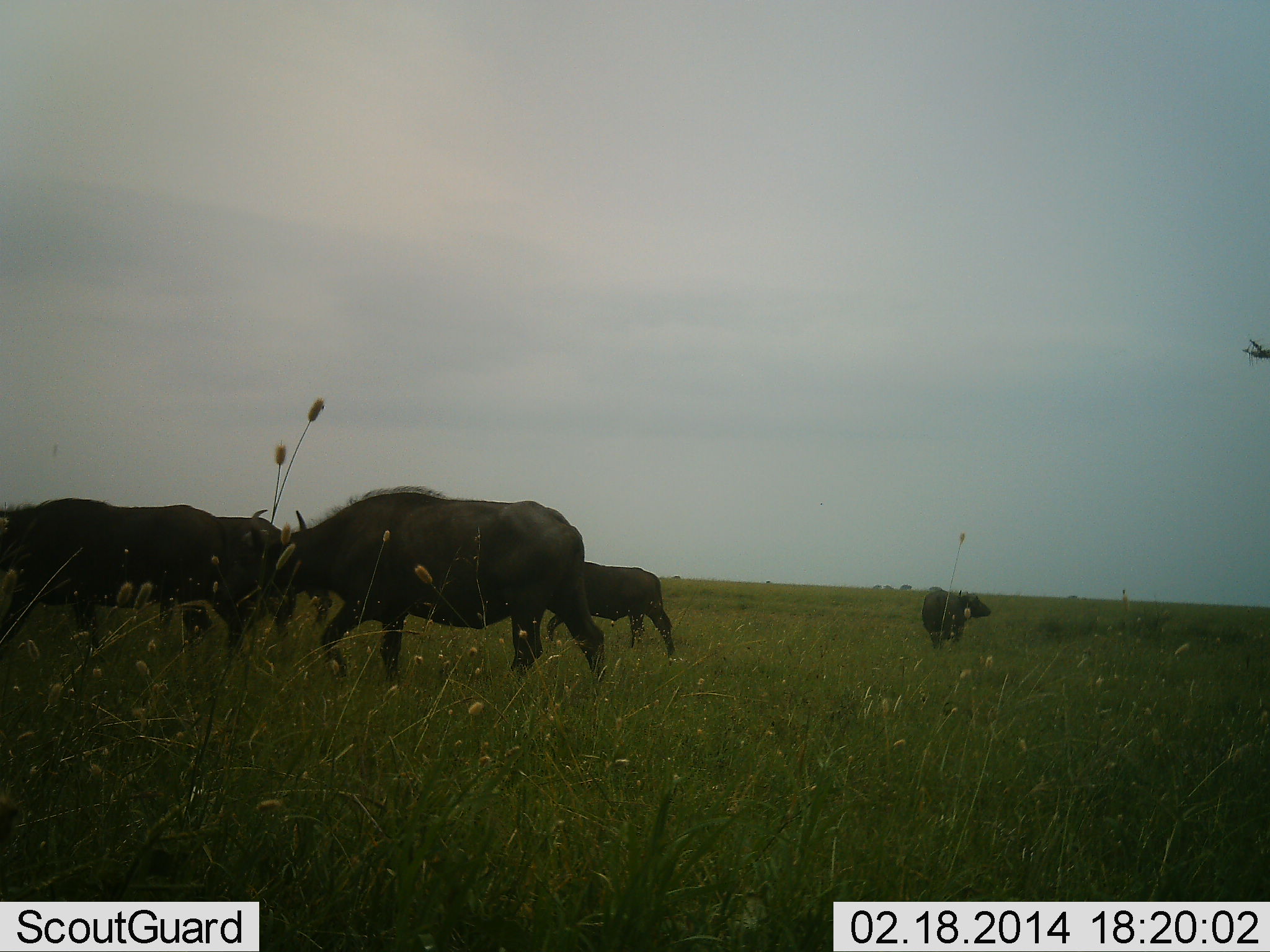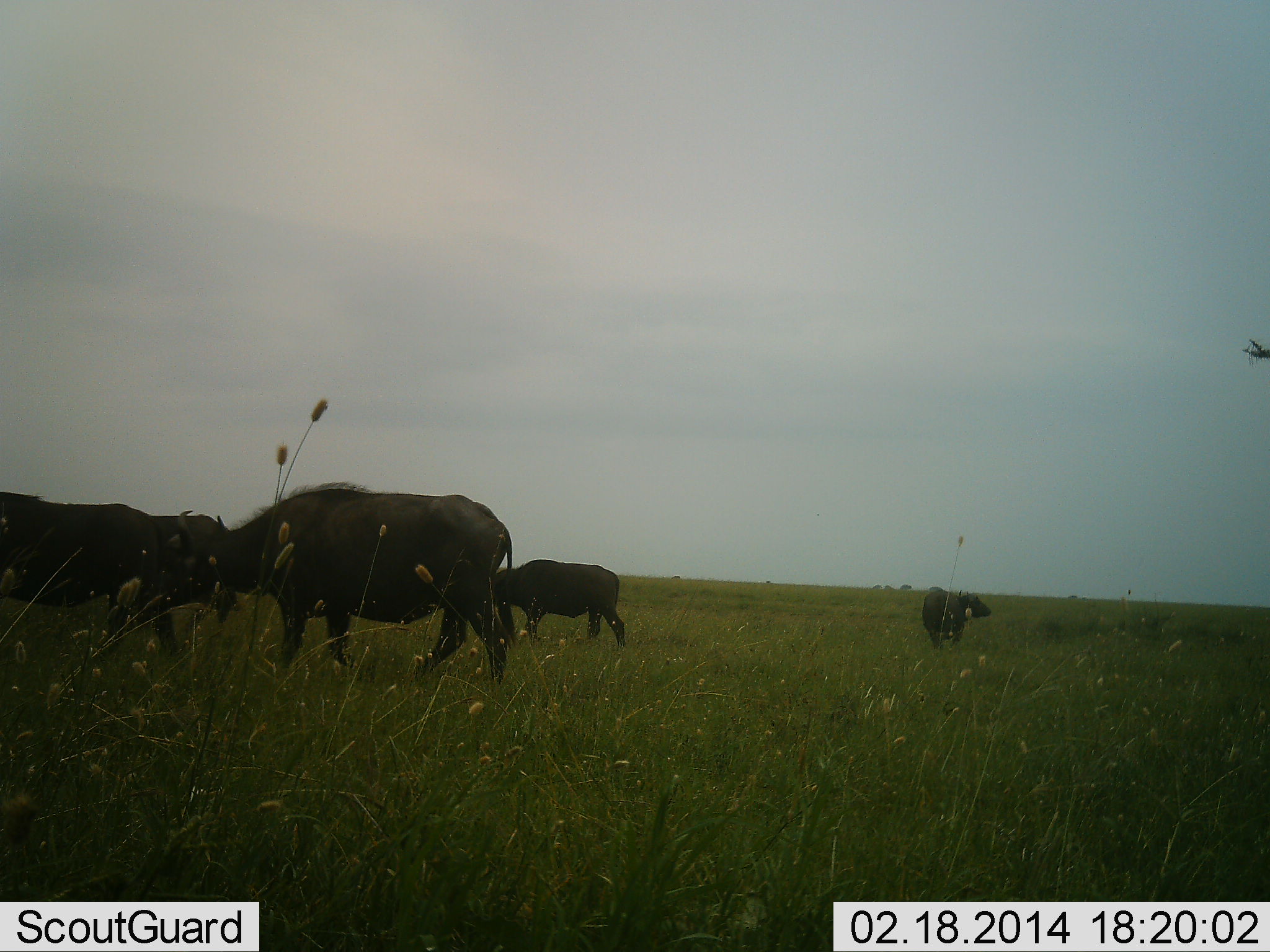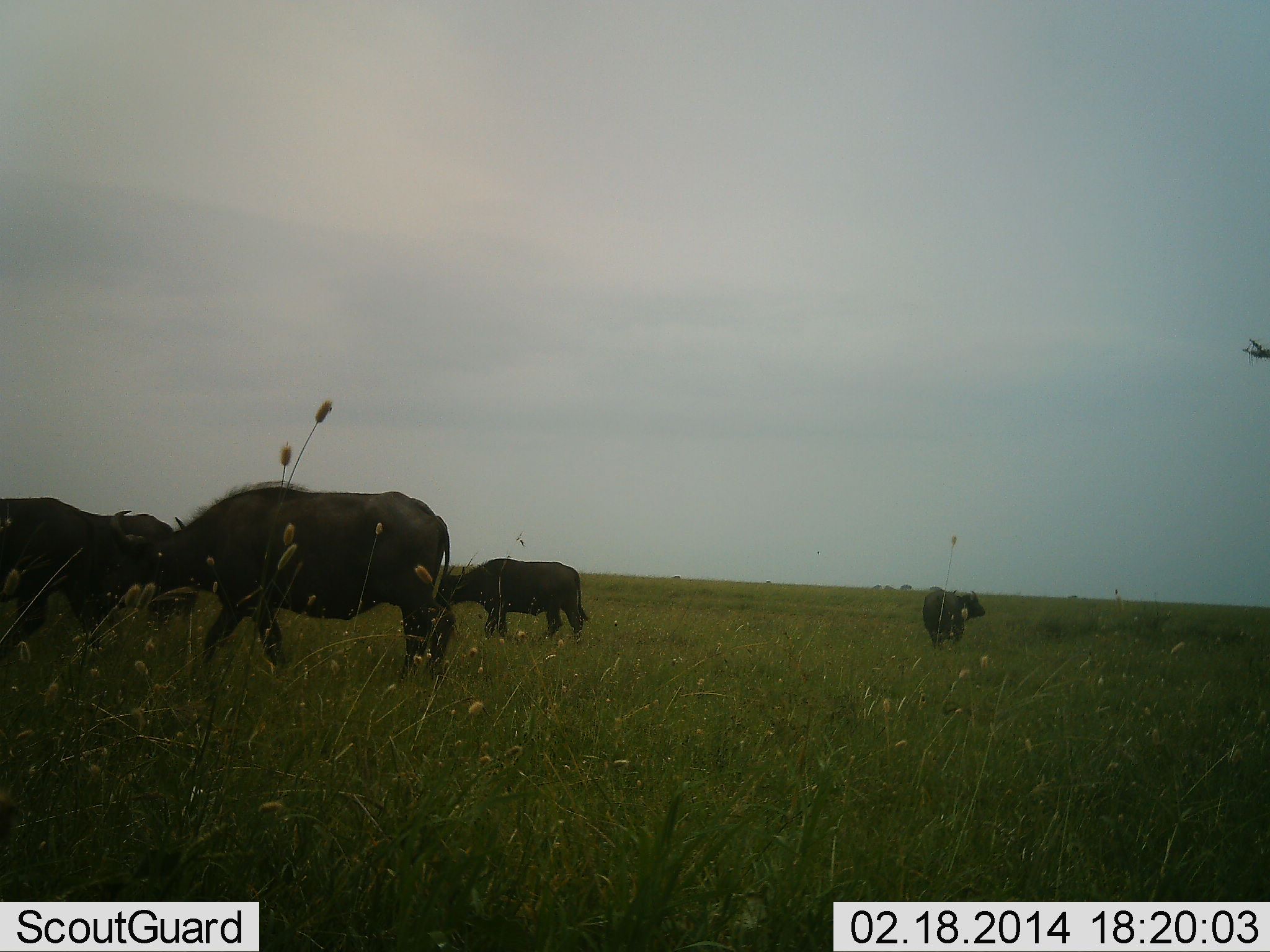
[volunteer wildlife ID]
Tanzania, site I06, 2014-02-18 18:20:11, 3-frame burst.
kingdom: Animalia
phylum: Chordata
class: Mammalia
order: Artiodactyla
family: Bovidae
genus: Syncerus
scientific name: Syncerus caffer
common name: cape buffalo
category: buffalo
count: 5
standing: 36%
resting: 0%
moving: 82%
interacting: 0%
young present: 9%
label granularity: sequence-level